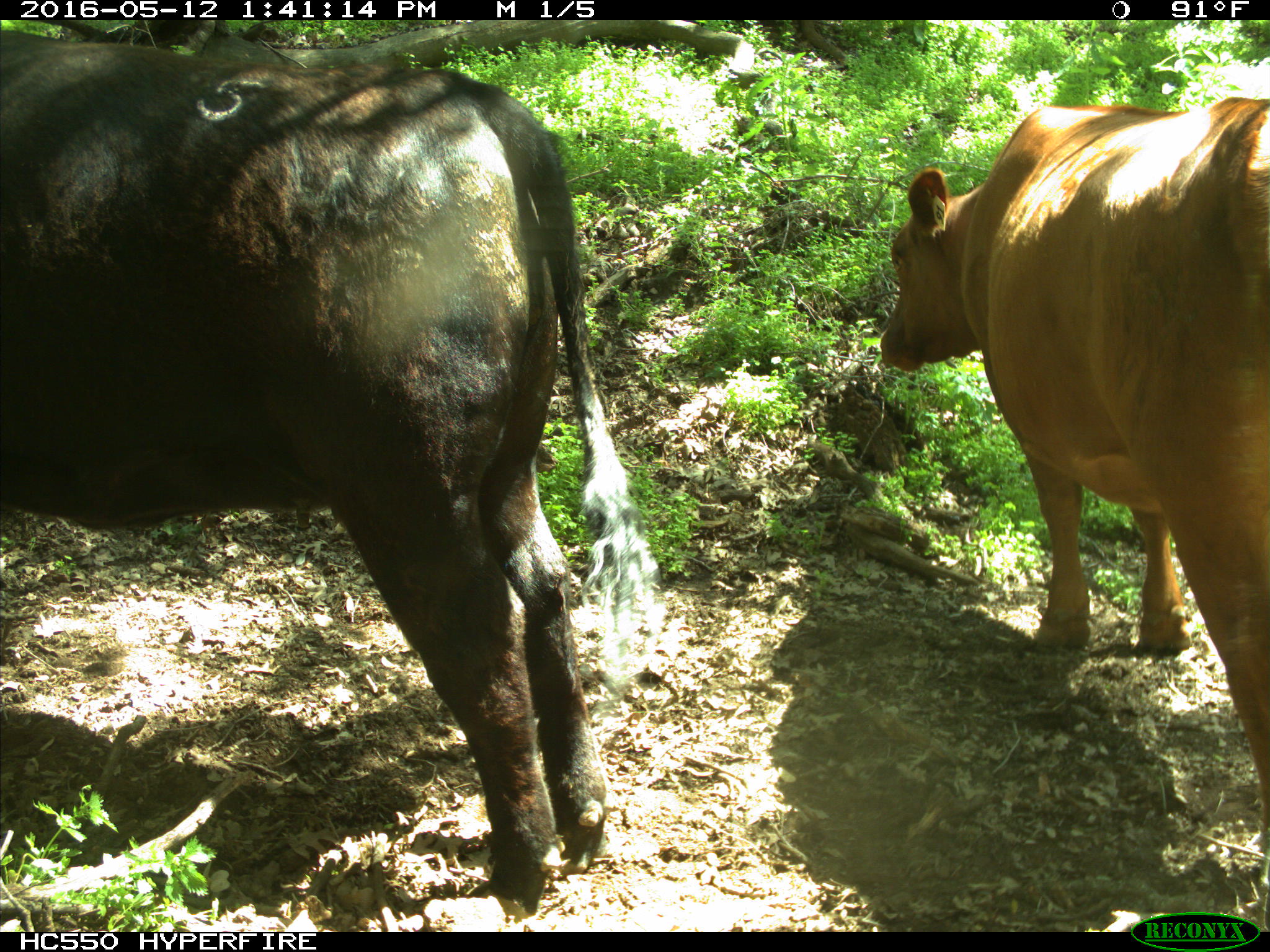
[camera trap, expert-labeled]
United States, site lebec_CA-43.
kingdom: Animalia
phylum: Chordata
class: Mammalia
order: Artiodactyla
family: Bovidae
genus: Bos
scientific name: Bos taurus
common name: domestic cow